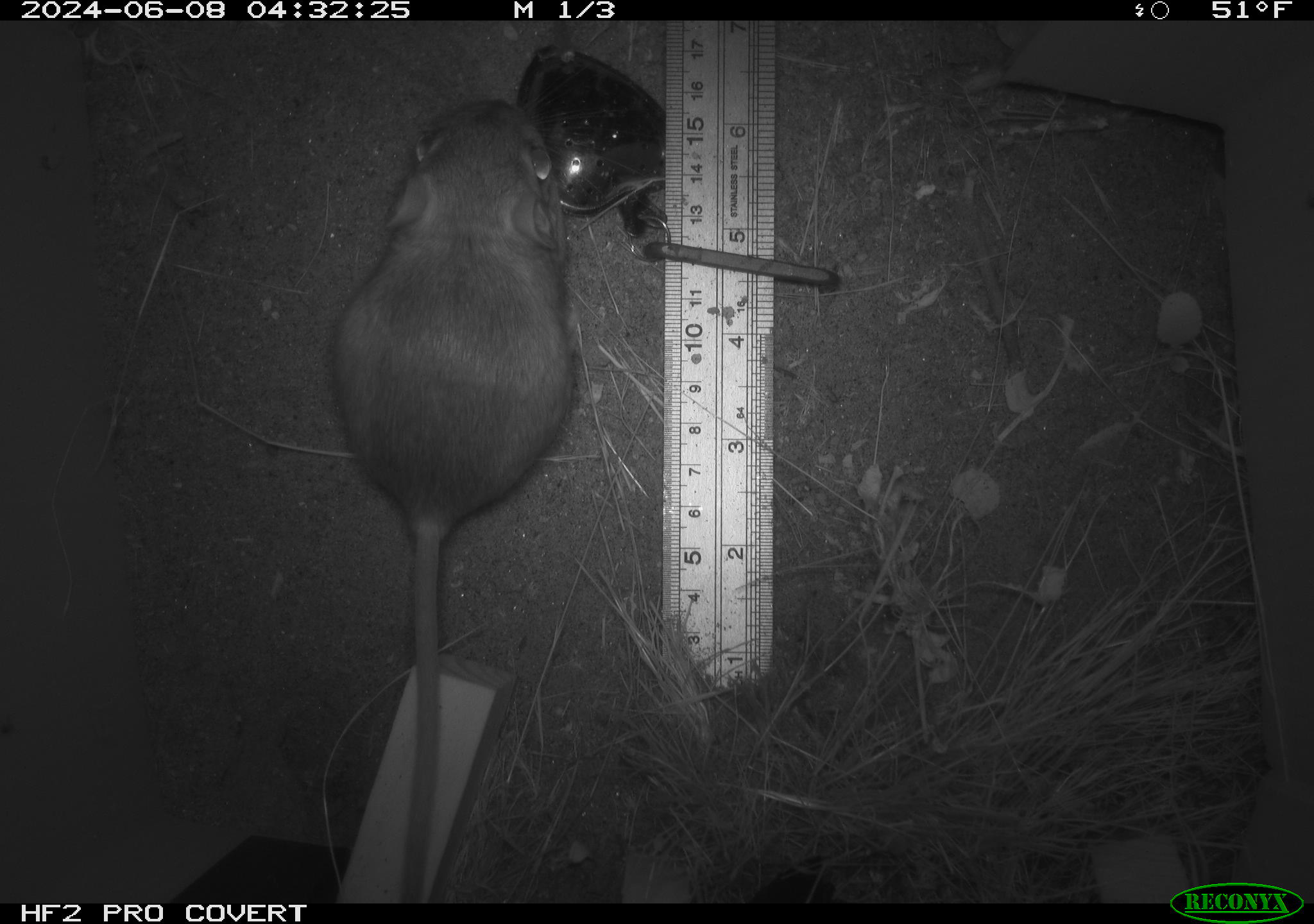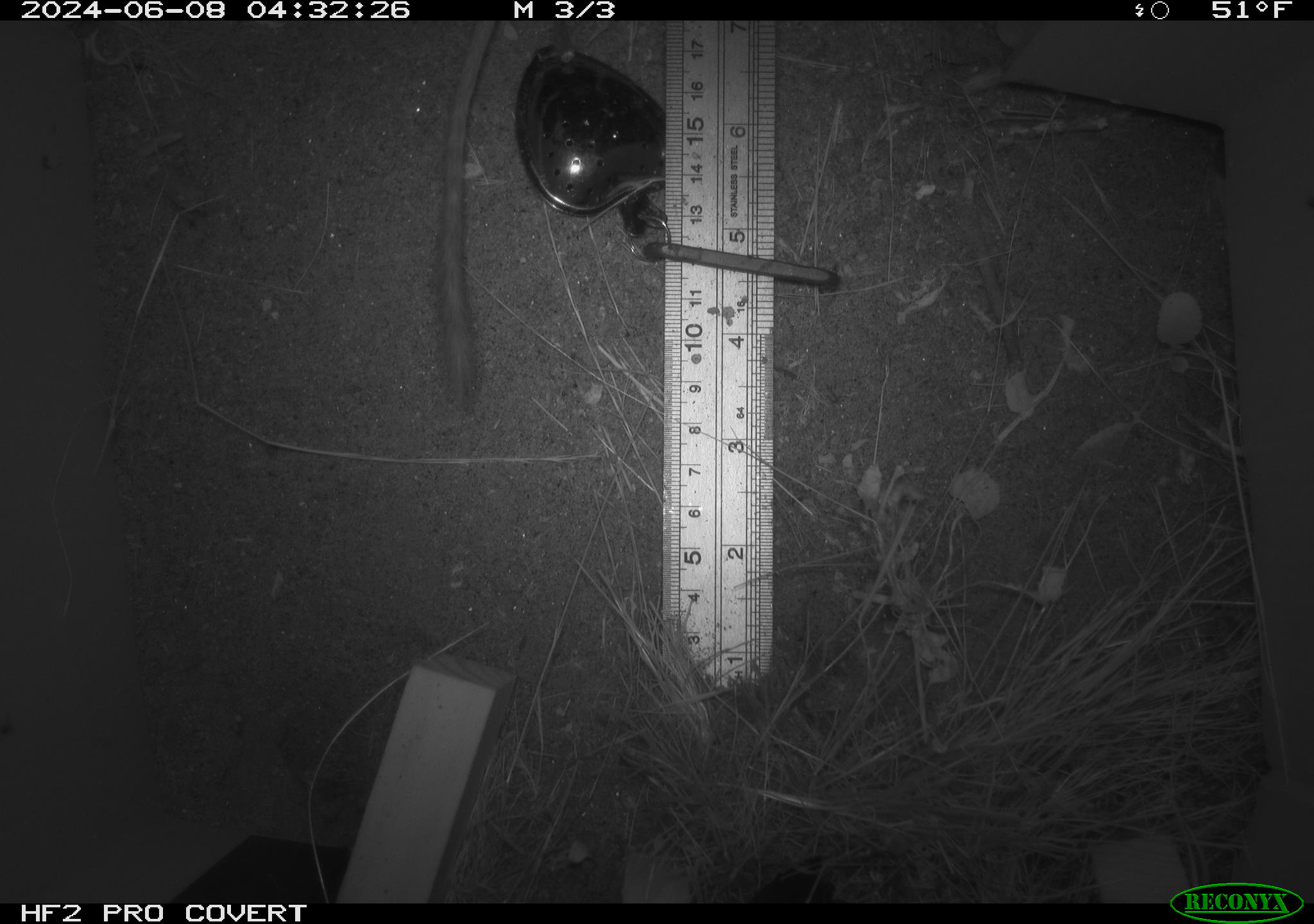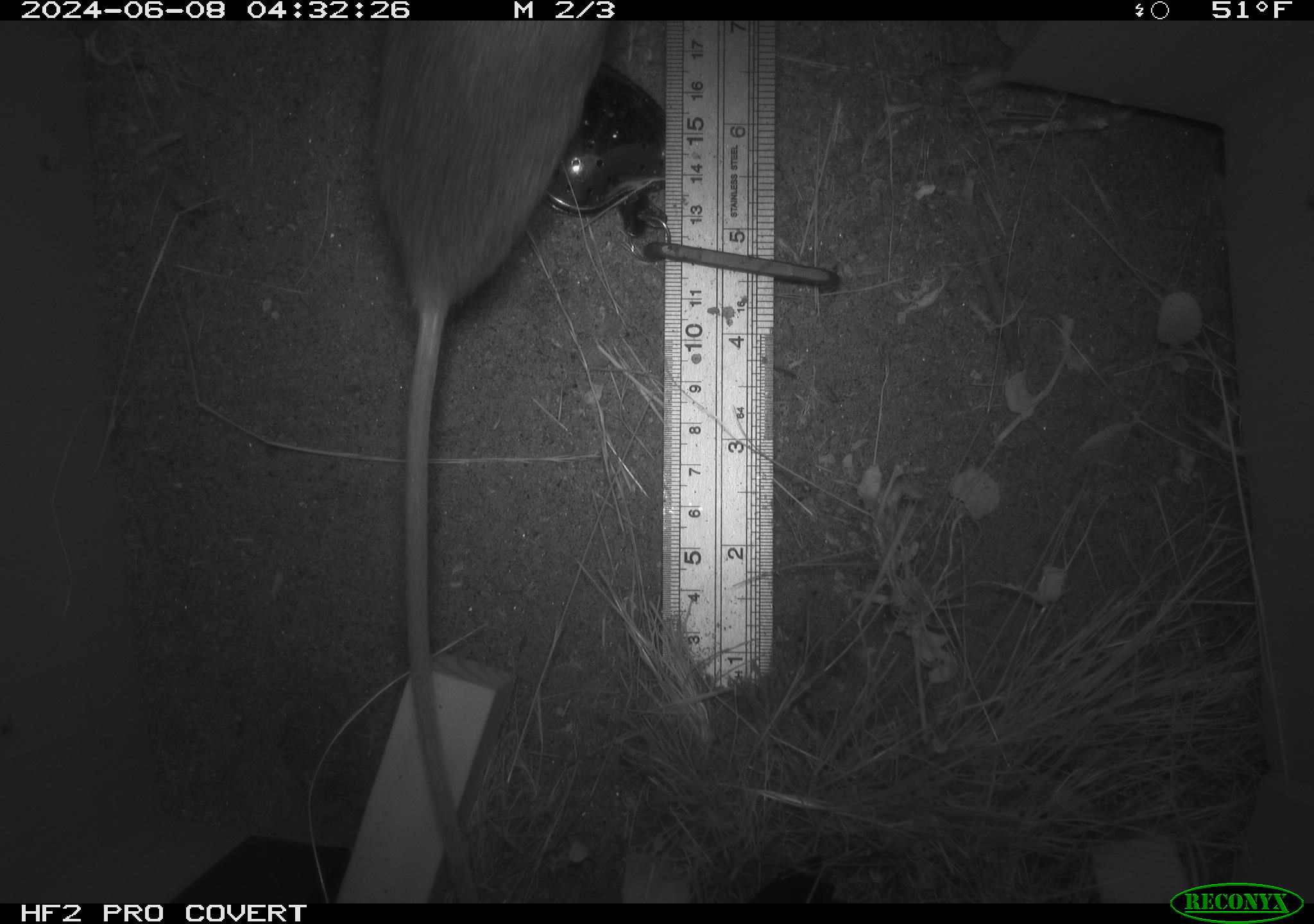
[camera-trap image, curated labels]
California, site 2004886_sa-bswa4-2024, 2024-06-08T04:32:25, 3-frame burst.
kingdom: Animalia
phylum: Chordata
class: Mammalia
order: Rodentia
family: Heteromyidae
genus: Dipodomys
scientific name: Dipodomys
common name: kangaroo rats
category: dipodomys species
Dipodomys species (kangaroo rats) (Dipodomys).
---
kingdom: Animalia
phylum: Chordata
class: Mammalia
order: Rodentia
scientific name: Rodentia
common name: rodent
Rodent (Rodentia).